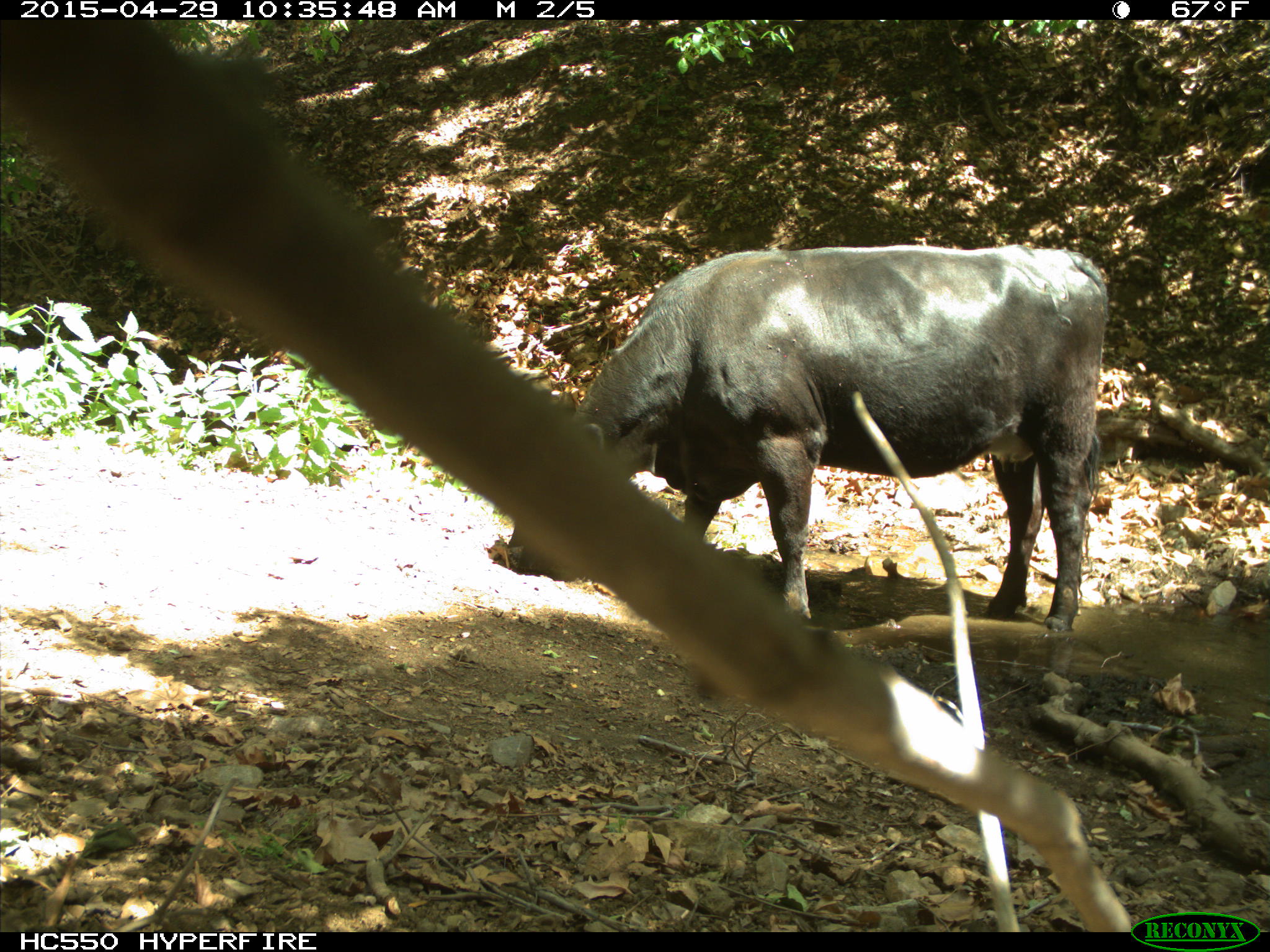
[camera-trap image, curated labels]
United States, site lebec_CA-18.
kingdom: Animalia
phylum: Chordata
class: Mammalia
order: Artiodactyla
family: Bovidae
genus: Bos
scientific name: Bos taurus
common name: domestic cow